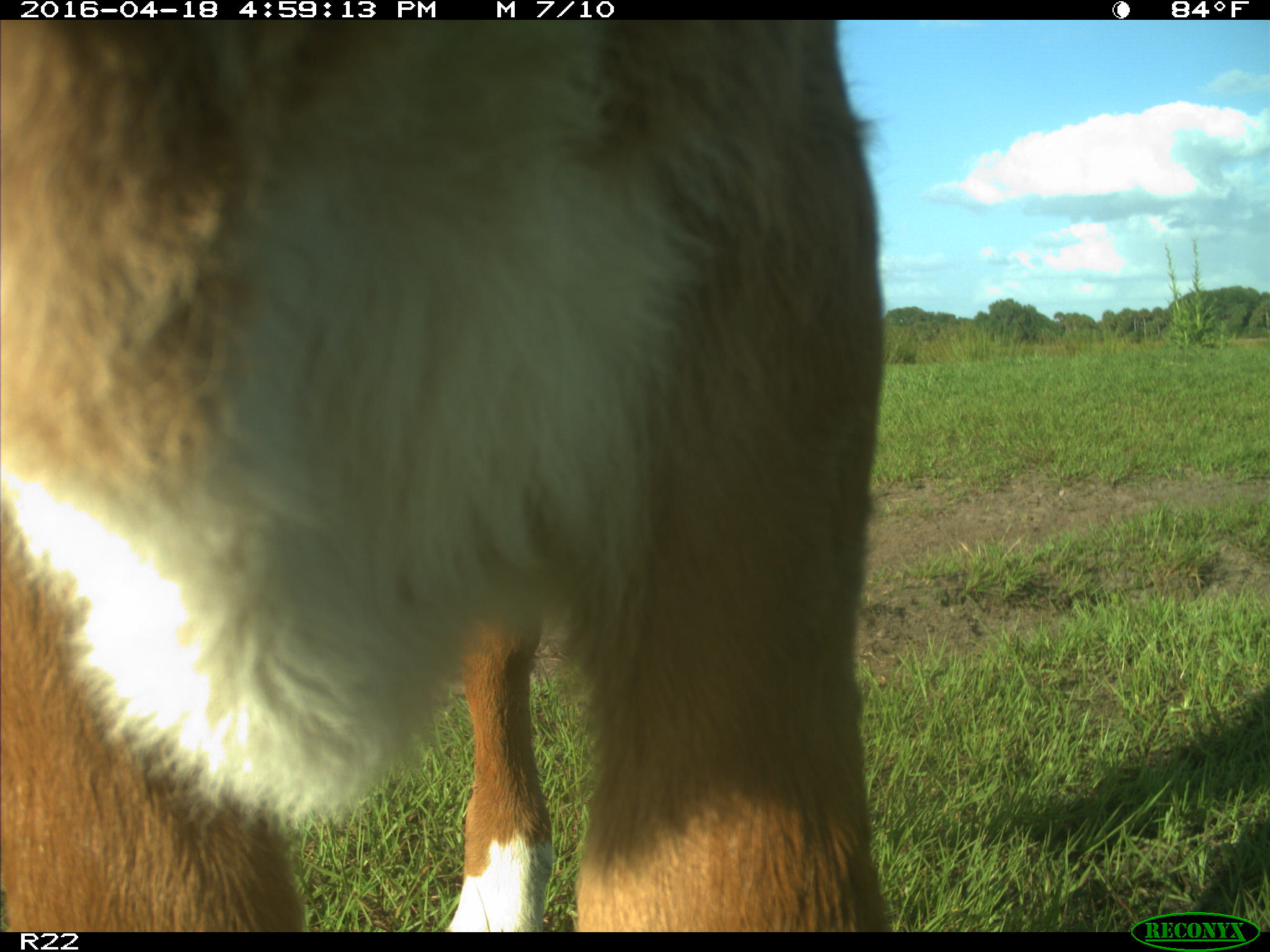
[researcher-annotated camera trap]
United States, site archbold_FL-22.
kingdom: Animalia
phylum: Chordata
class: Mammalia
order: Artiodactyla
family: Bovidae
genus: Bos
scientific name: Bos taurus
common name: domestic cow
Bos taurus (domestic cow).